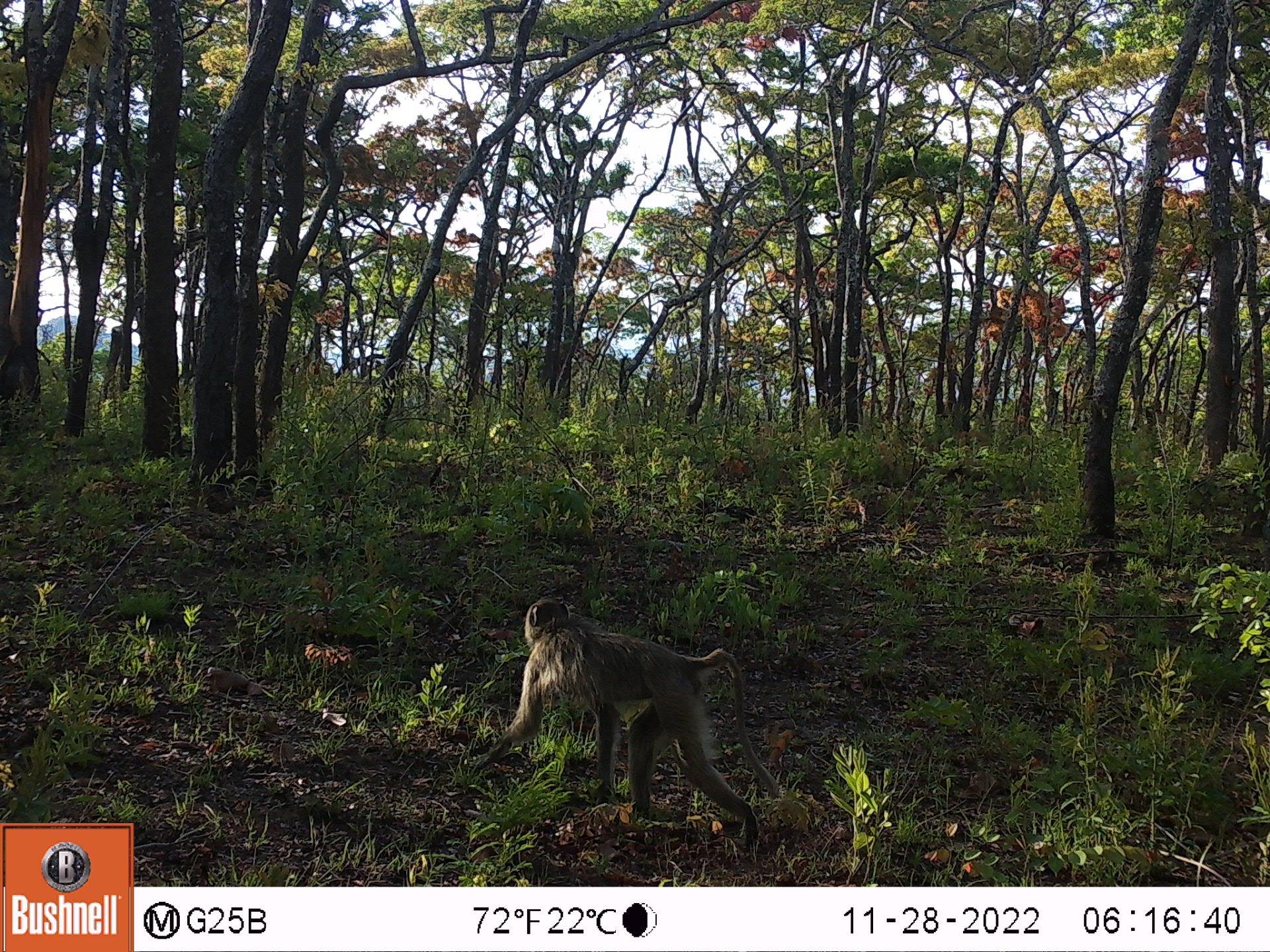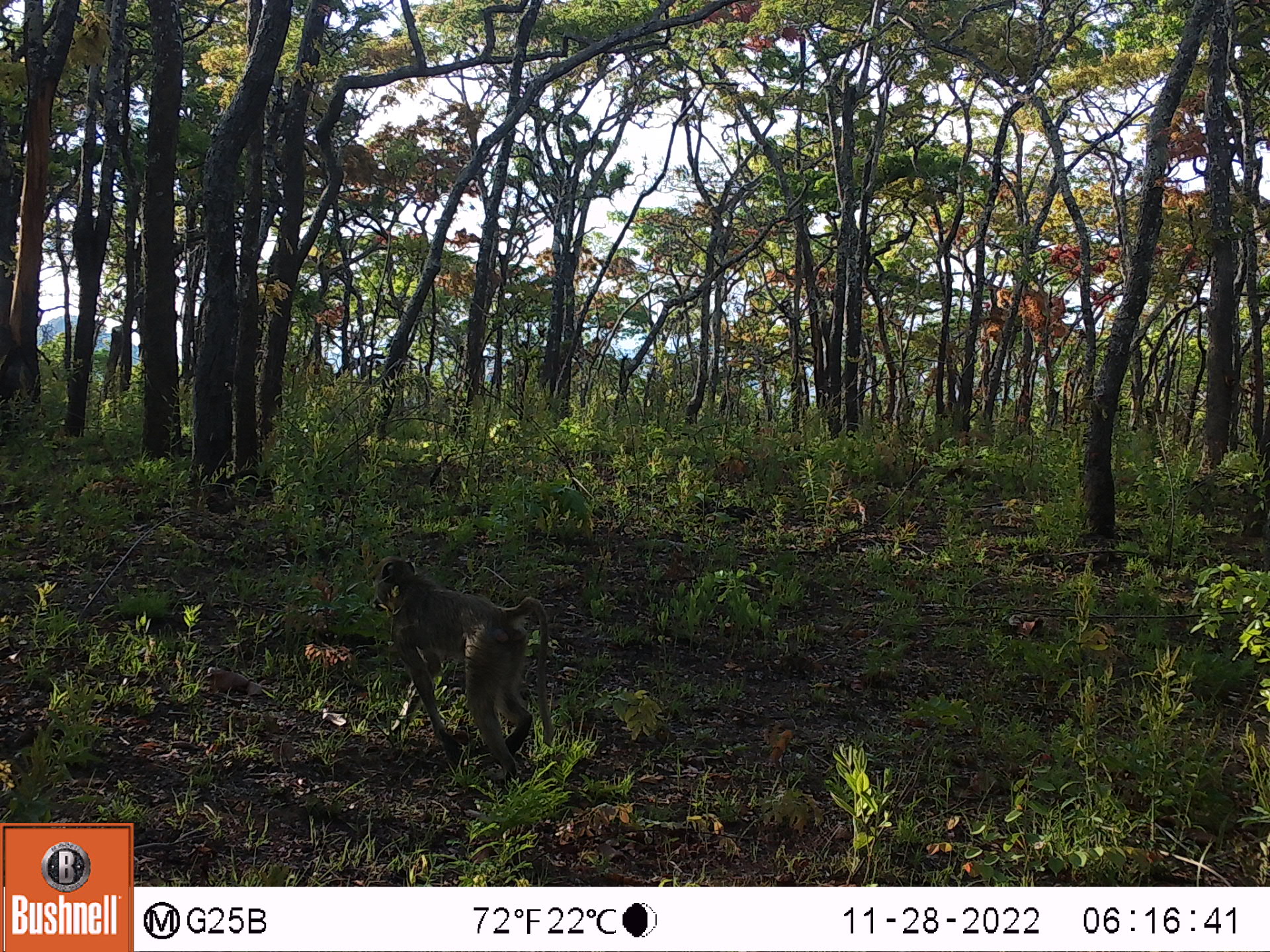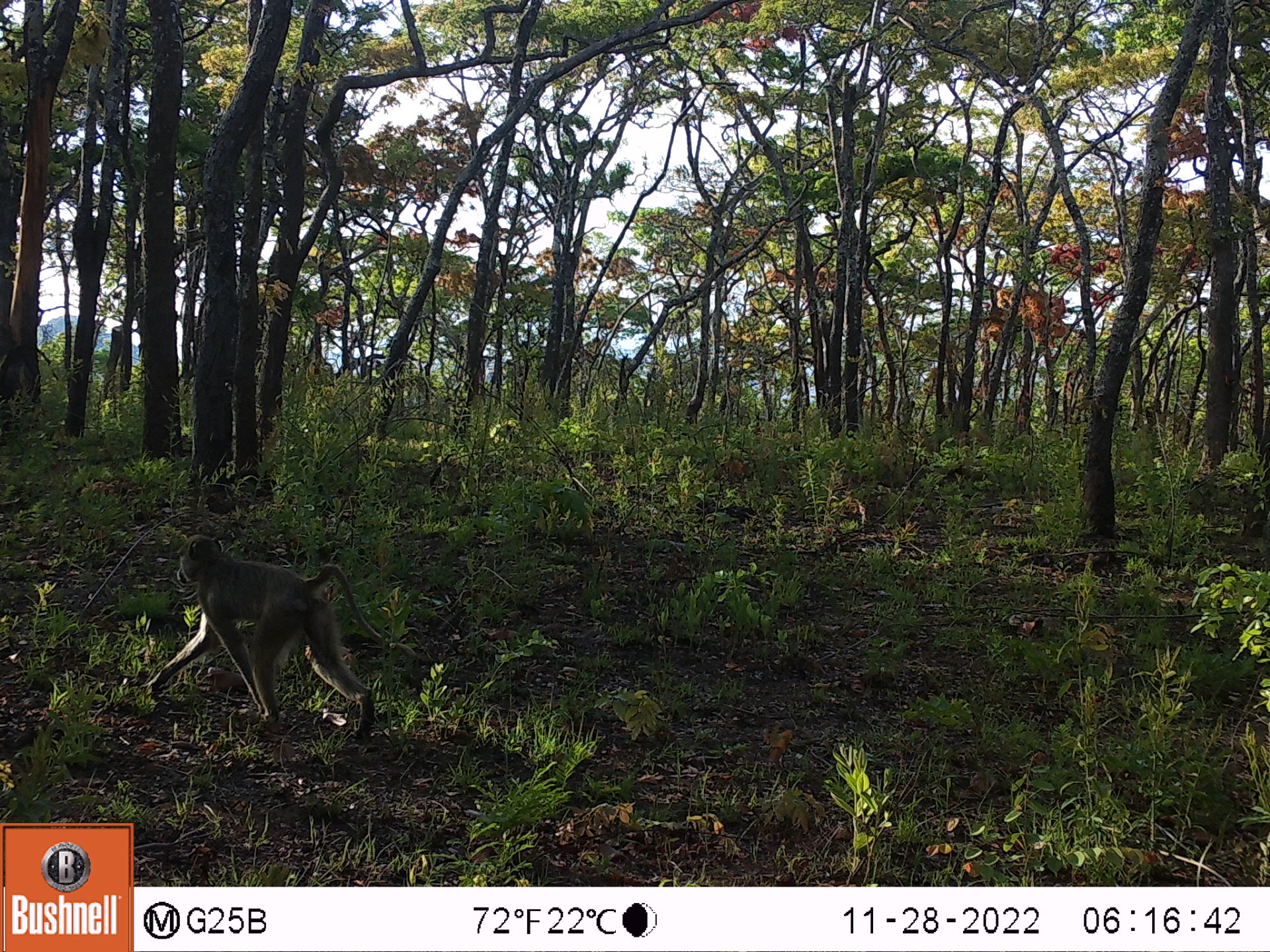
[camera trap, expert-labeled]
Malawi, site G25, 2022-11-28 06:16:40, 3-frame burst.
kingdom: Animalia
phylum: Chordata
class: Mammalia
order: Primates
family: Cercopithecidae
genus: Papio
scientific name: Papio cynocephalus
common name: yellow baboon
Yellow baboon (Papio cynocephalus), count 1.